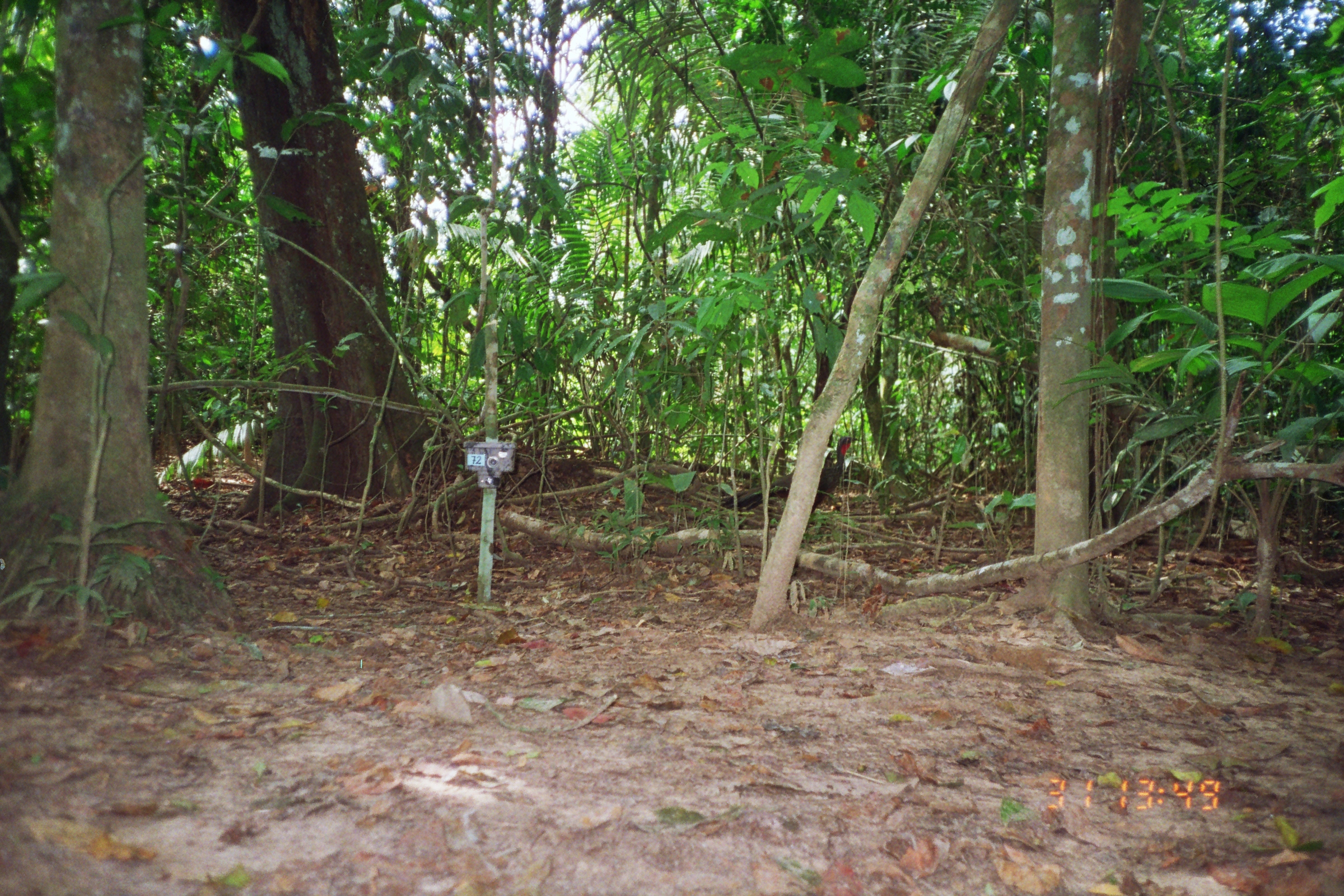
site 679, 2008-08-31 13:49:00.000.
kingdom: Animalia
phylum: Chordata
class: Aves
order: Galliformes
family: Cracidae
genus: Penelope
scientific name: Penelope jacquacu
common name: spix's guan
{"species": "Penelope jacquacu (spix's guan)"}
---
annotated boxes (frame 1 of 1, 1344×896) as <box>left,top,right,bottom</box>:
penelope jacquacu: <box>722,436,864,514</box>